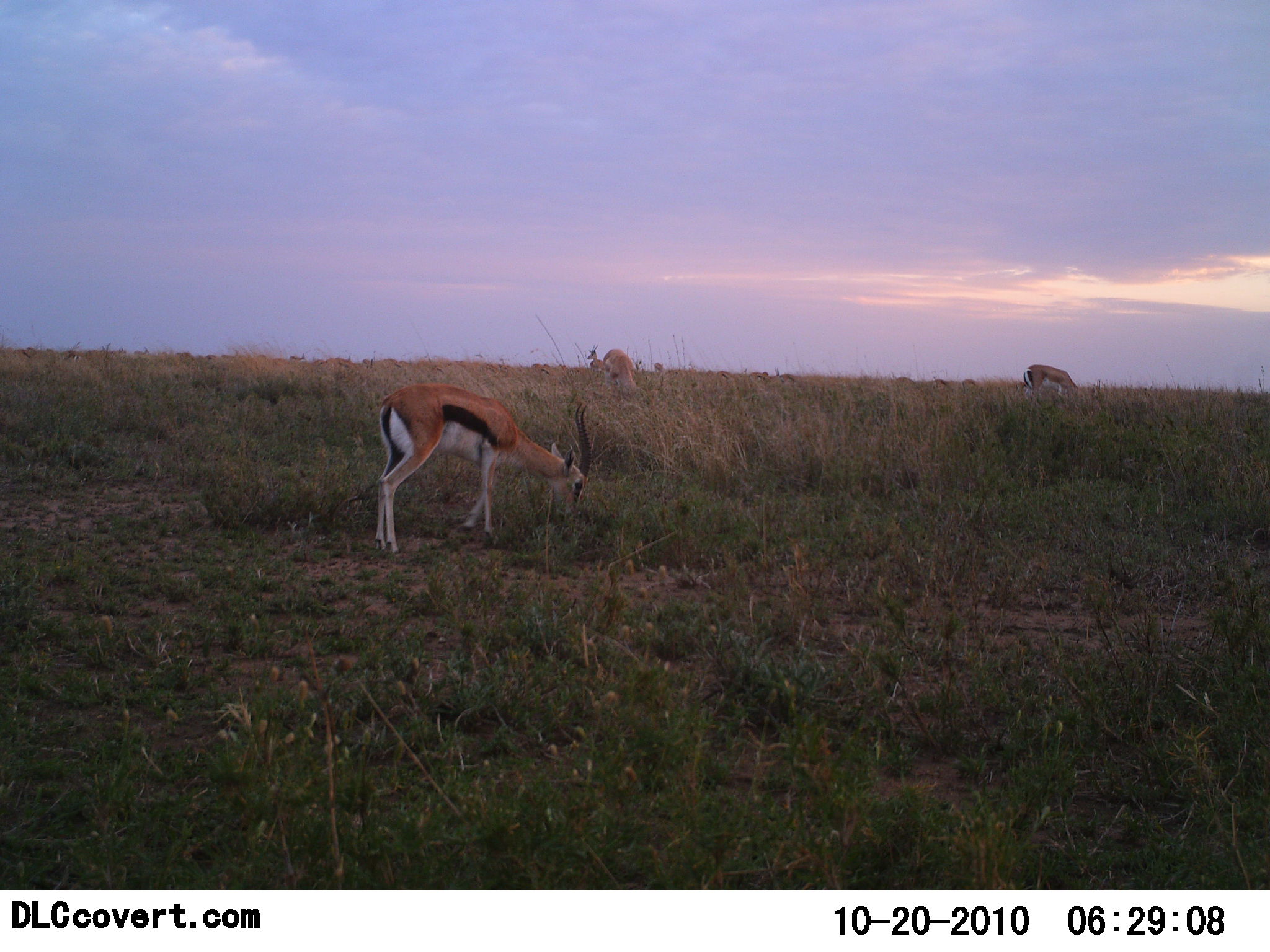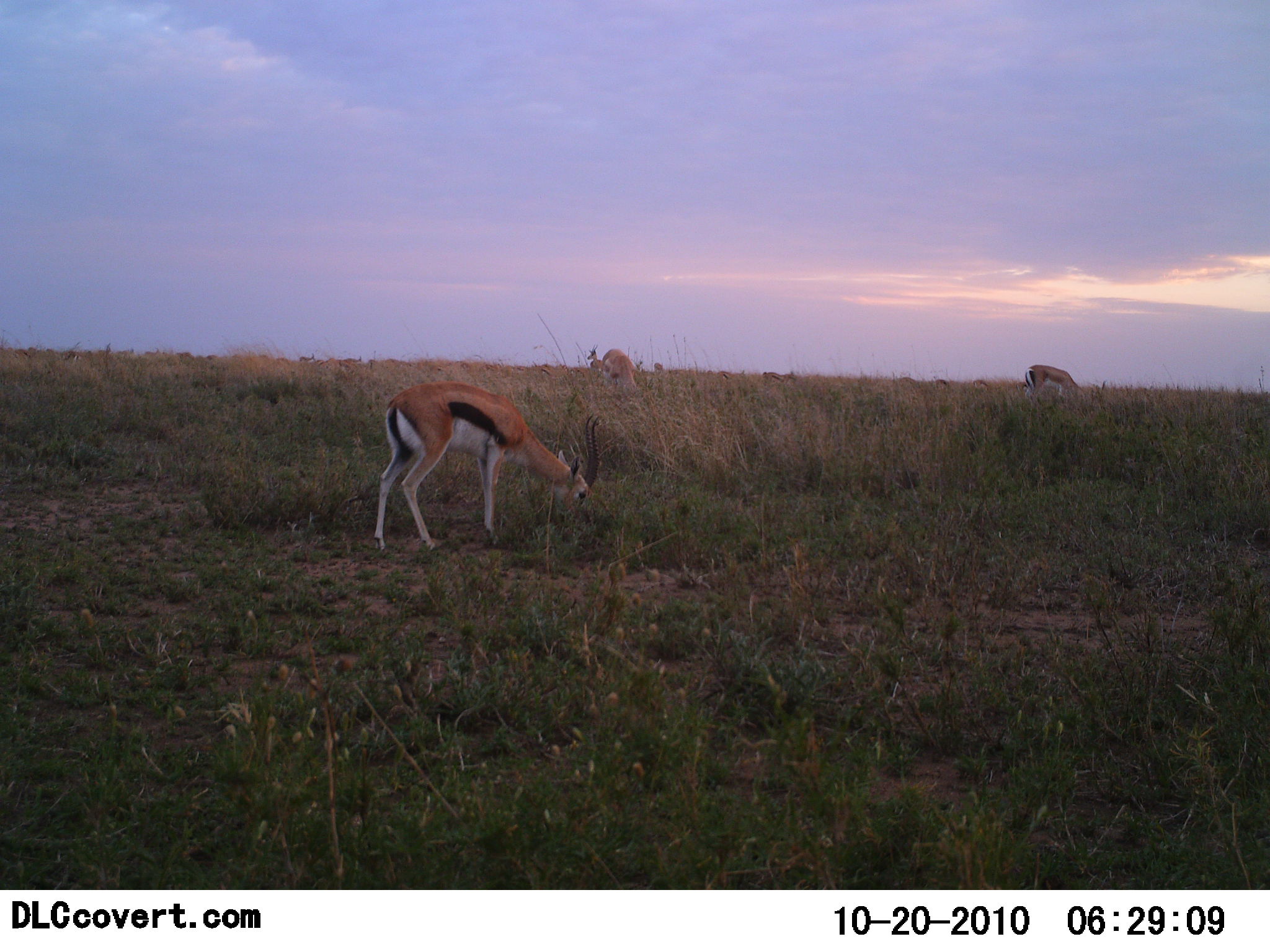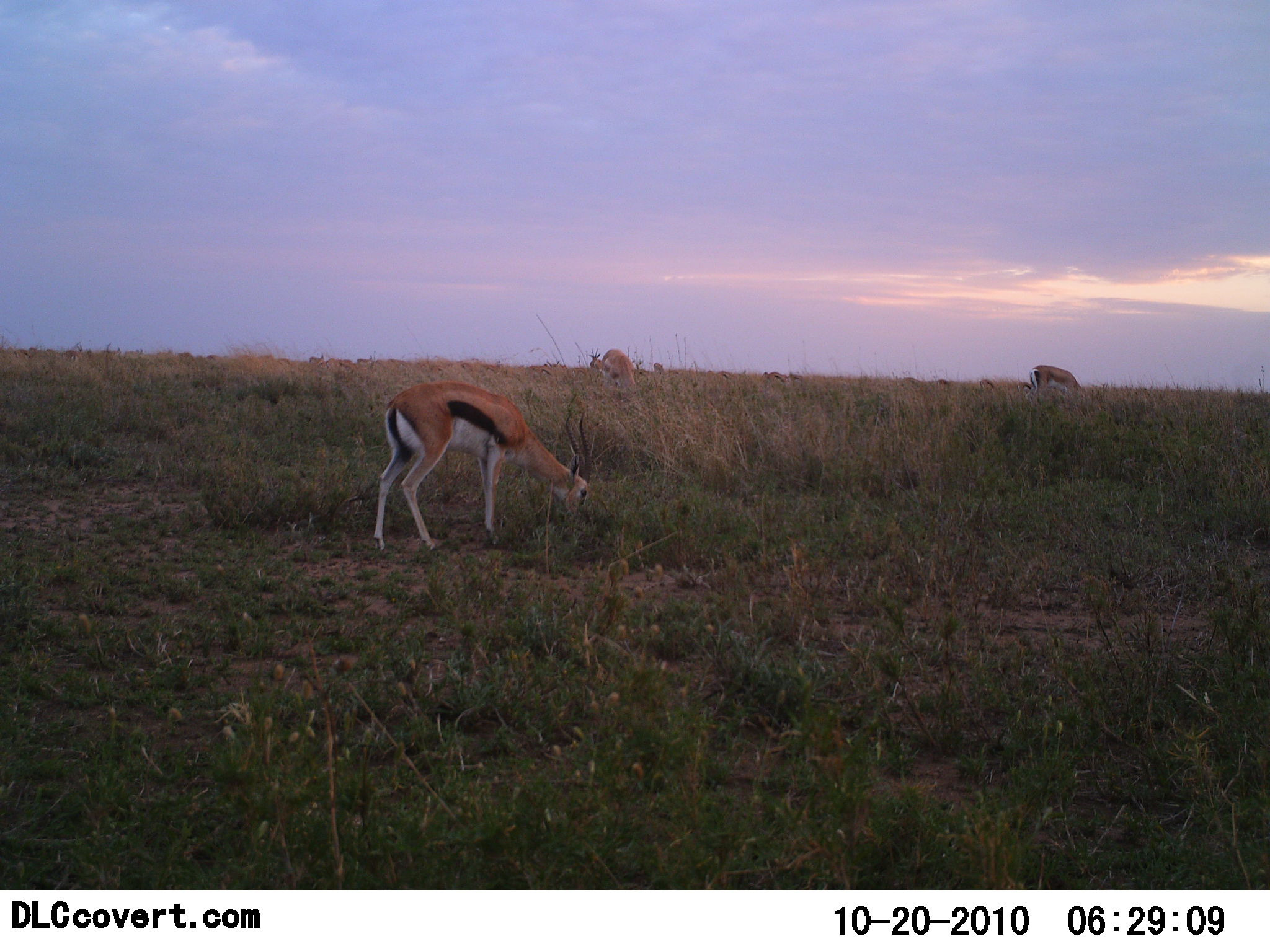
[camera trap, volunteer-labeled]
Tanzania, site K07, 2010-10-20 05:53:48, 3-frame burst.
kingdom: Animalia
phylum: Chordata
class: Mammalia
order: Artiodactyla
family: Bovidae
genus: Eudorcas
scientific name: Eudorcas thomsonii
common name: thomson's gazelle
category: gazellethomsons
Gazellethomsons (thomson's gazelle) (Eudorcas thomsonii), count 4. Behavior (volunteer vote fractions): standing 35%, resting 0%, moving 22%, interacting 0%. Young present (vote fraction): 0%. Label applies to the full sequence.